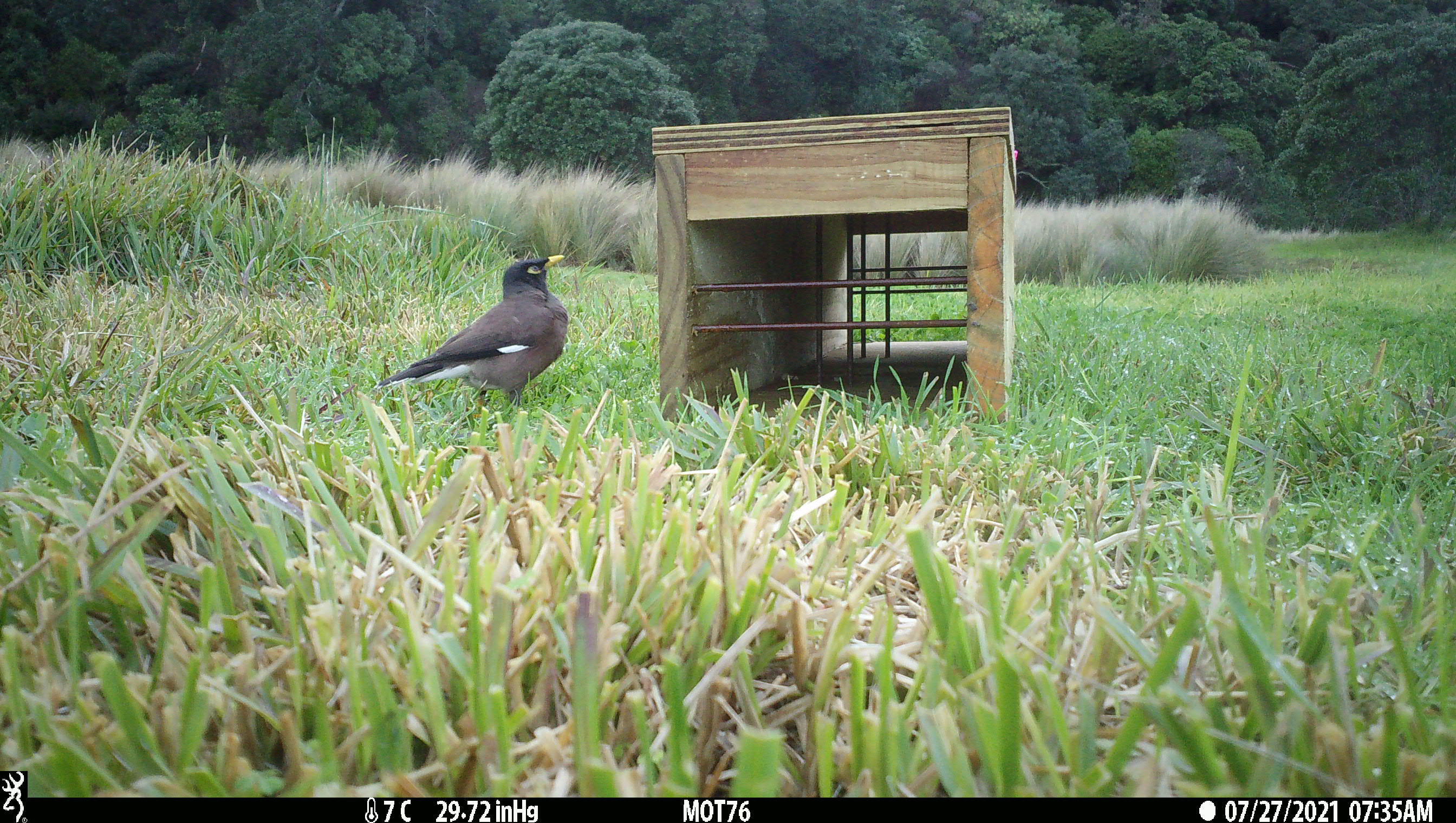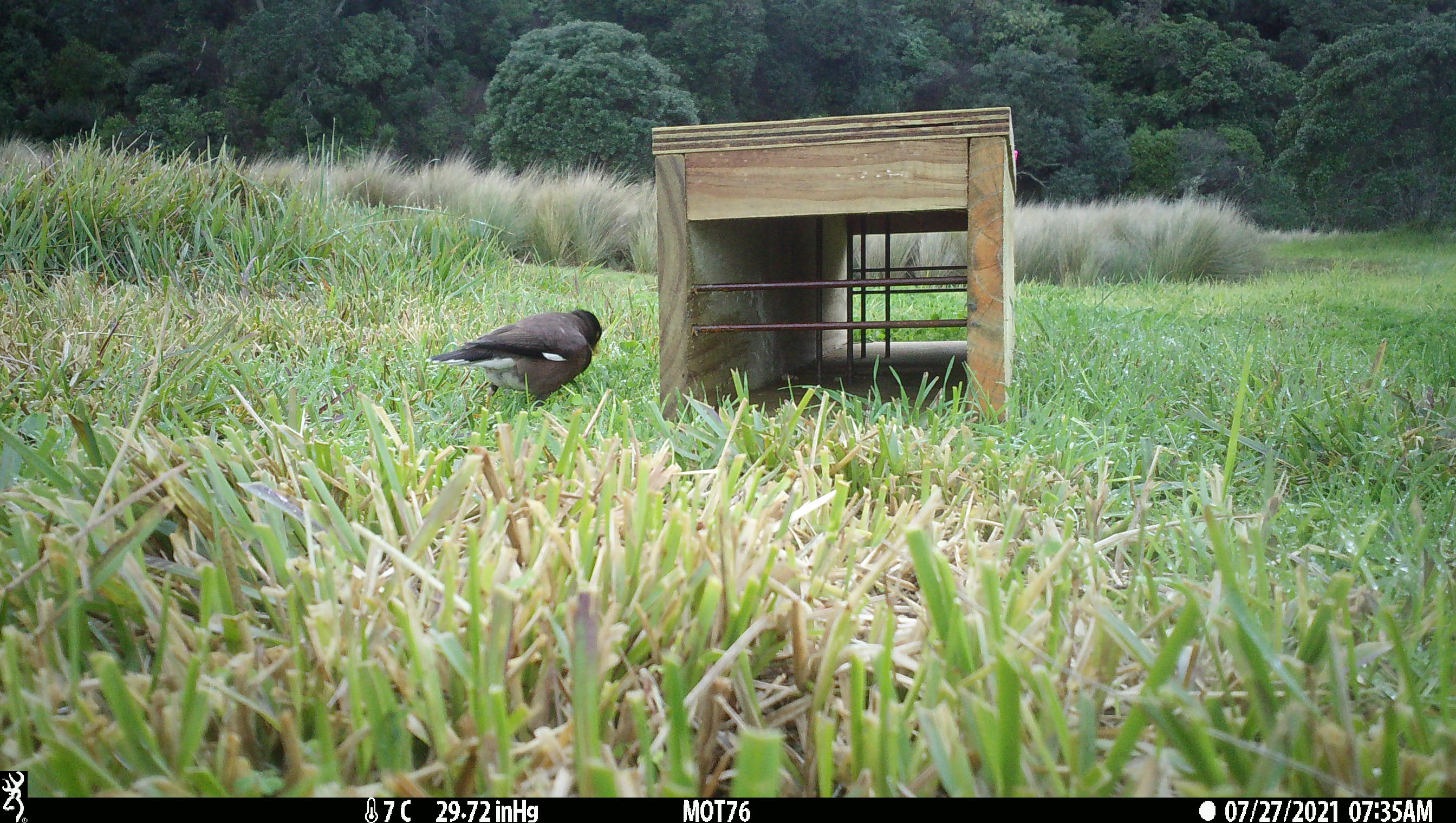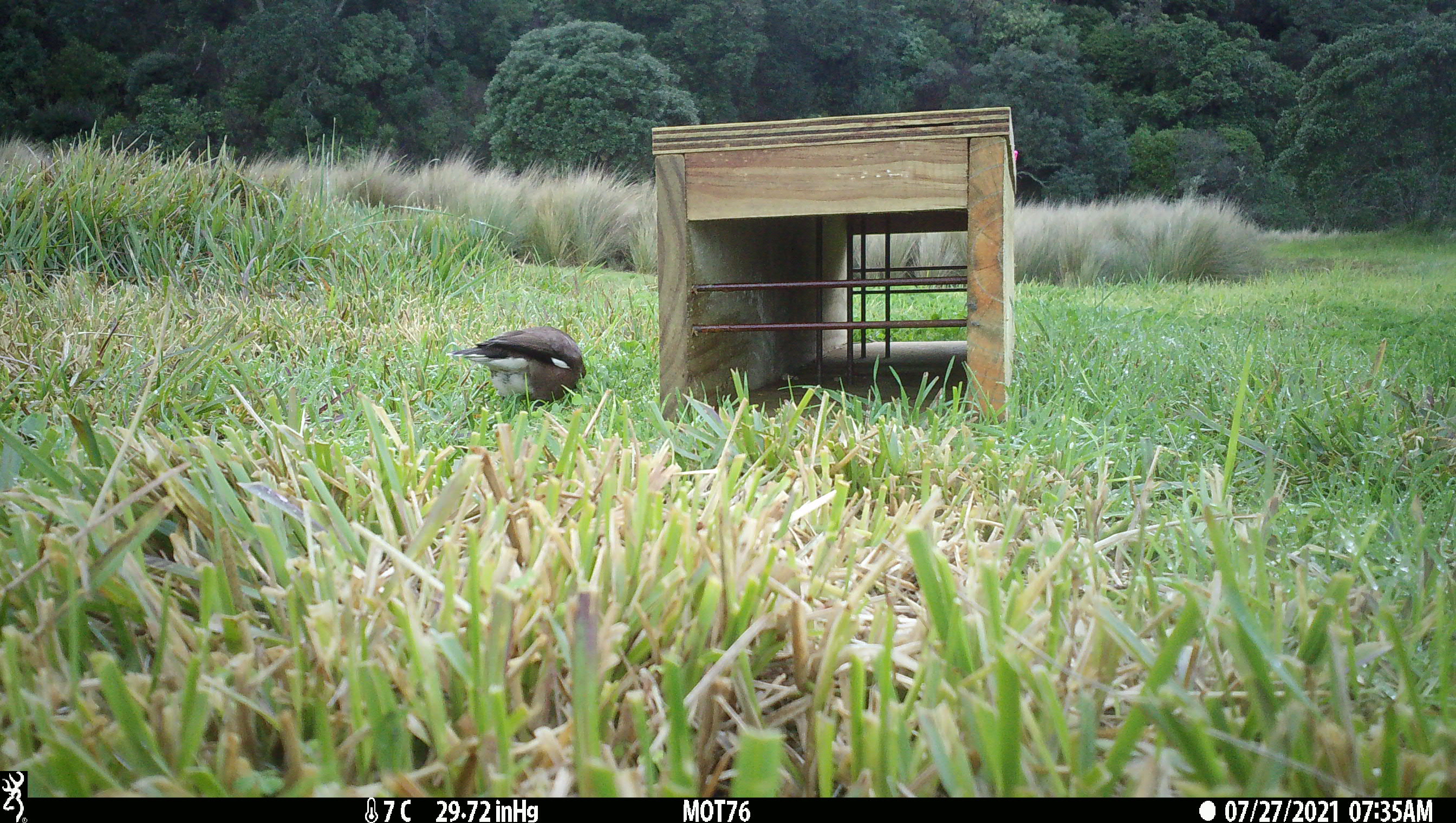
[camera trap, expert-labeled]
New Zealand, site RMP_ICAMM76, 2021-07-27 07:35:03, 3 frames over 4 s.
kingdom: Animalia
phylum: Chordata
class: Aves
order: Passeriformes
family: Sturnidae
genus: Acridotheres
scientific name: Acridotheres tristis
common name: common myna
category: myna